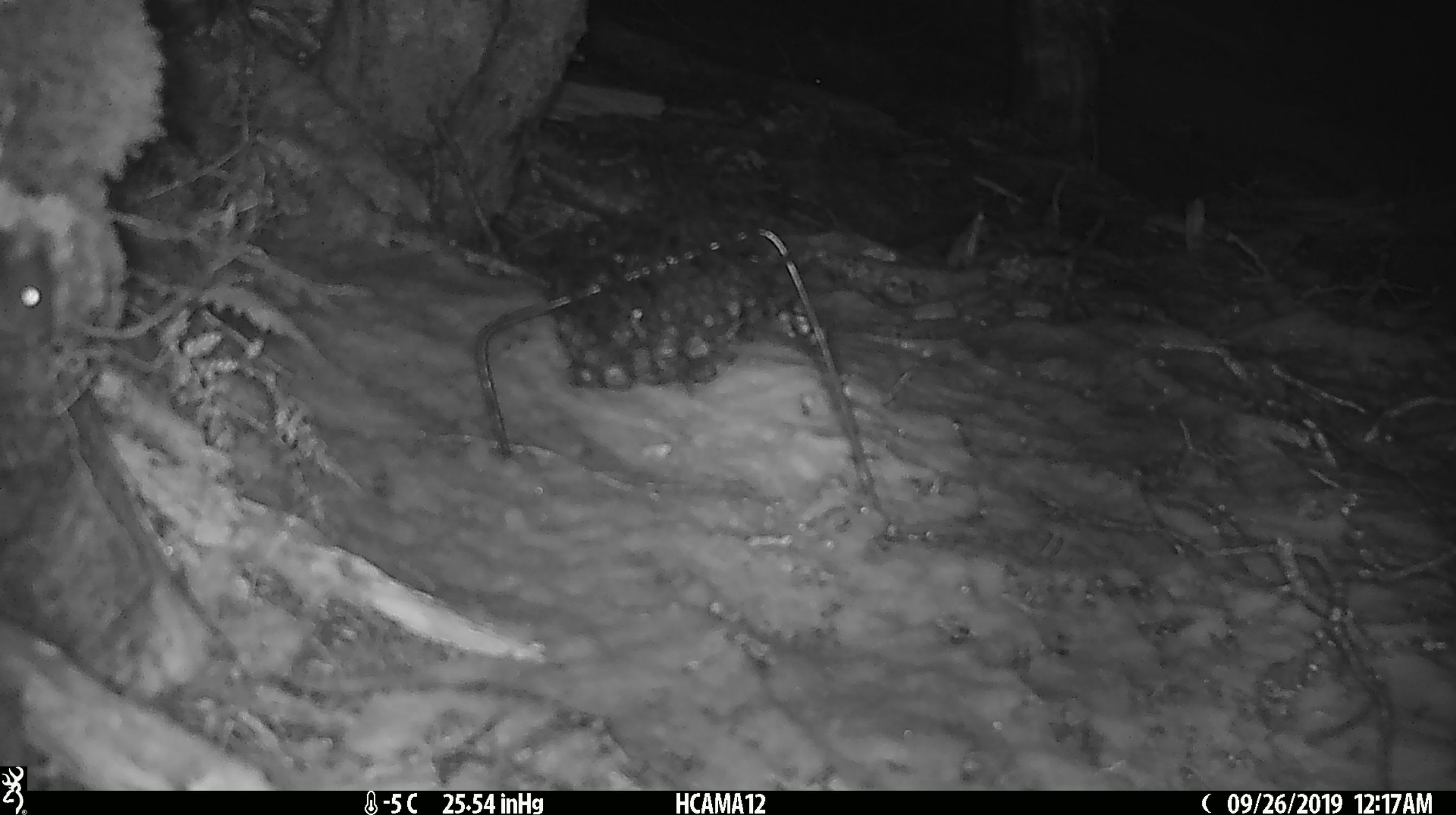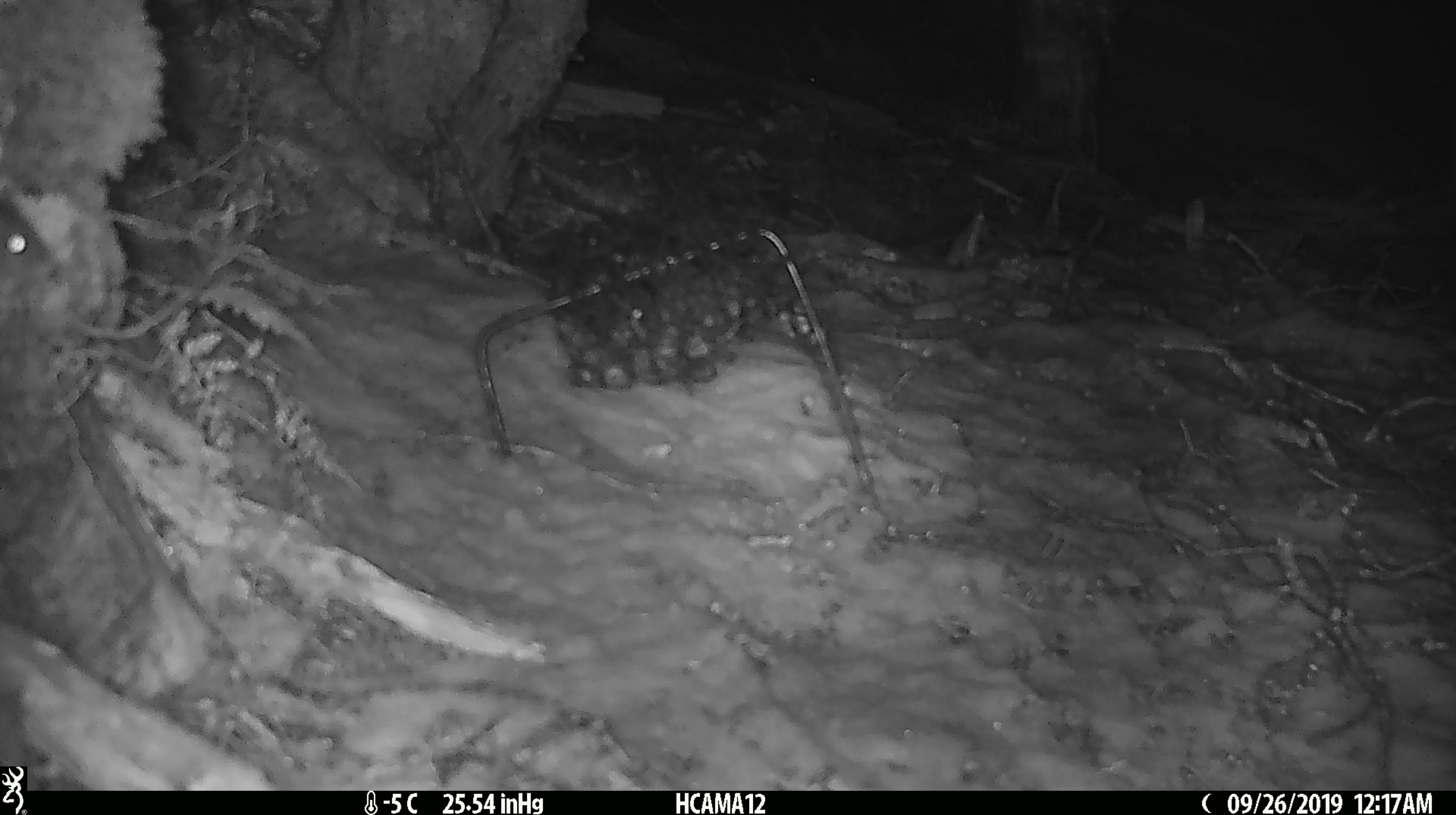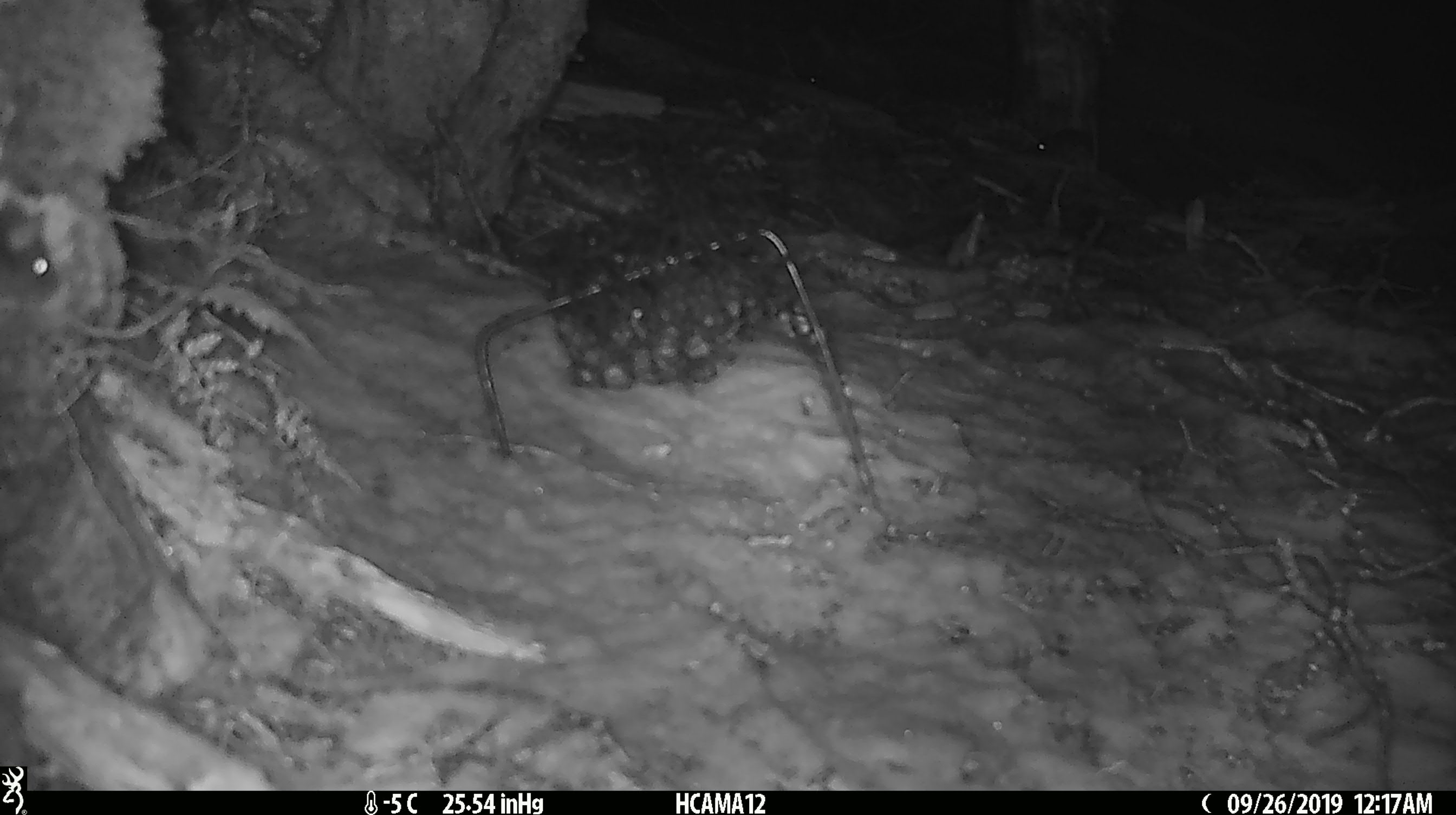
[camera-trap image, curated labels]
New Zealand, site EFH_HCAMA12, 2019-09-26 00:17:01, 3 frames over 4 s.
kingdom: Animalia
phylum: Chordata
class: Mammalia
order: Rodentia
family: Muridae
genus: Mus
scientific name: Mus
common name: mouse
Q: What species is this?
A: Mouse (Mus).